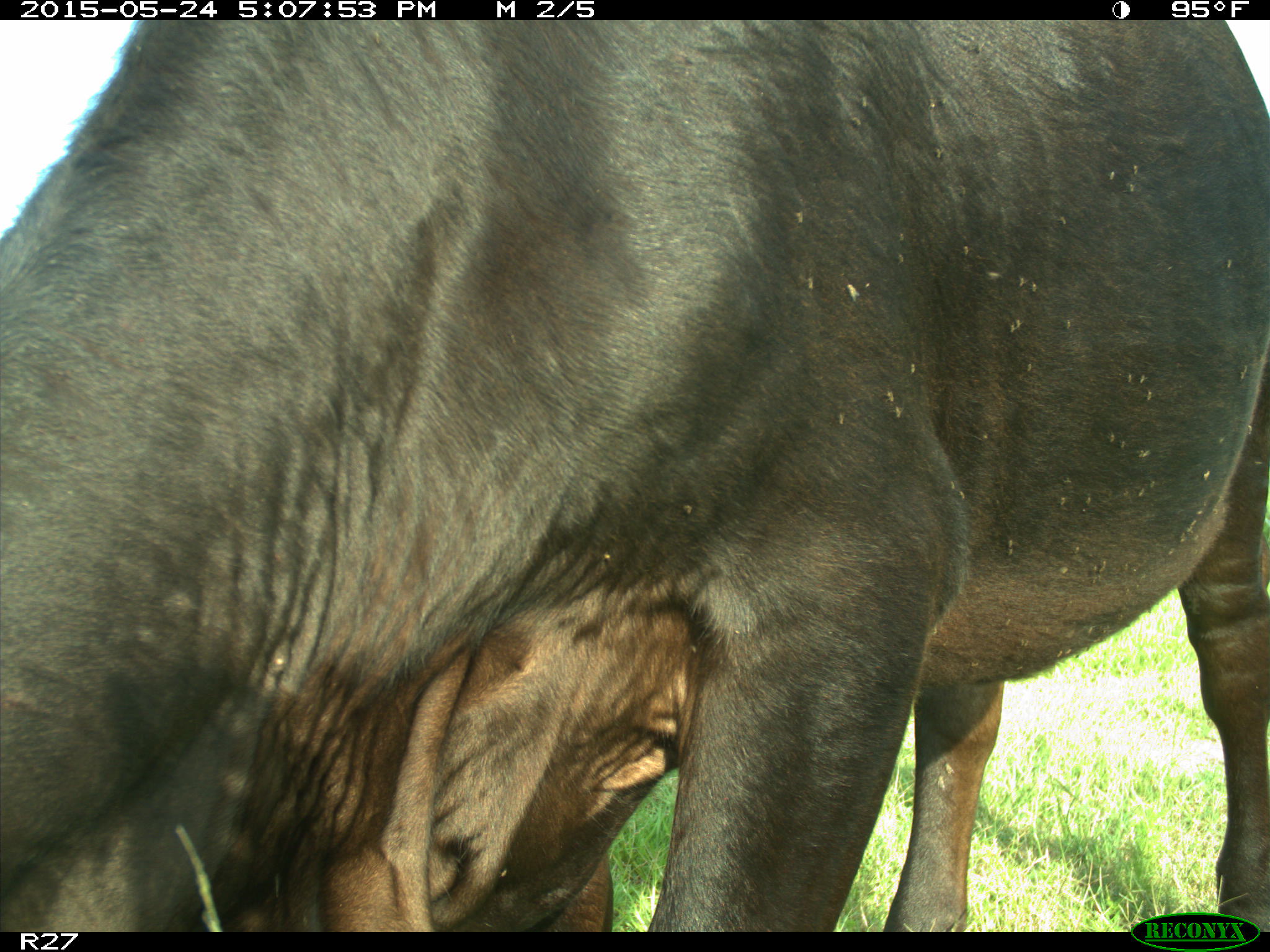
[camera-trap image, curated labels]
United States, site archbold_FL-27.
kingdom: Animalia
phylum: Chordata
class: Mammalia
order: Artiodactyla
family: Bovidae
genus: Bos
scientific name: Bos taurus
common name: domestic cow